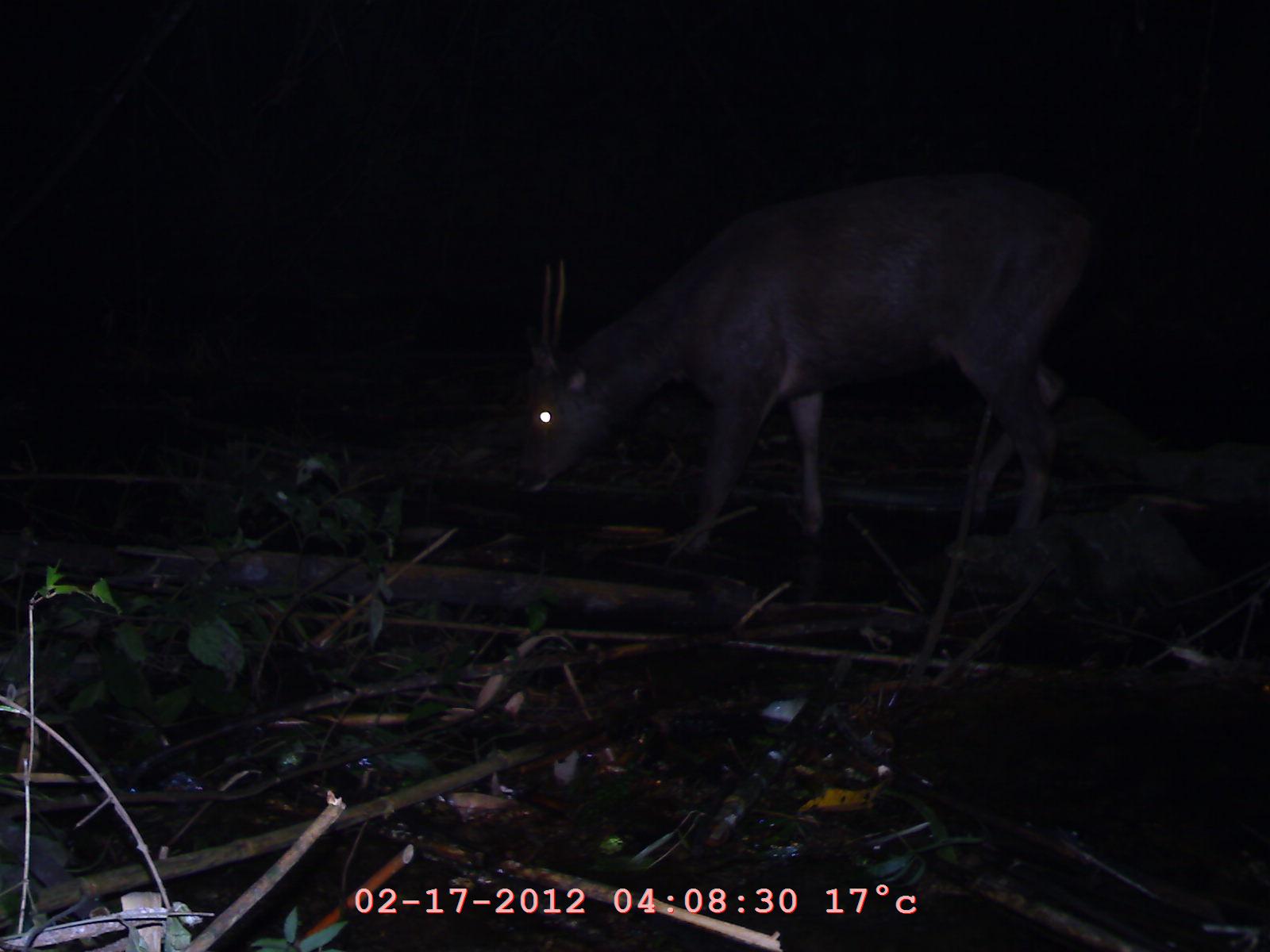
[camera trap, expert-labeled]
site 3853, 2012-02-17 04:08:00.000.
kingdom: Animalia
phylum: Chordata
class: Mammalia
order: Artiodactyla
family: Cervidae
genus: Rusa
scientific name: Rusa unicolor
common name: sambar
Rusa unicolor (sambar), count 1.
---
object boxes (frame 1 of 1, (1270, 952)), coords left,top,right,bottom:
rusa unicolor: 503,167,1098,556